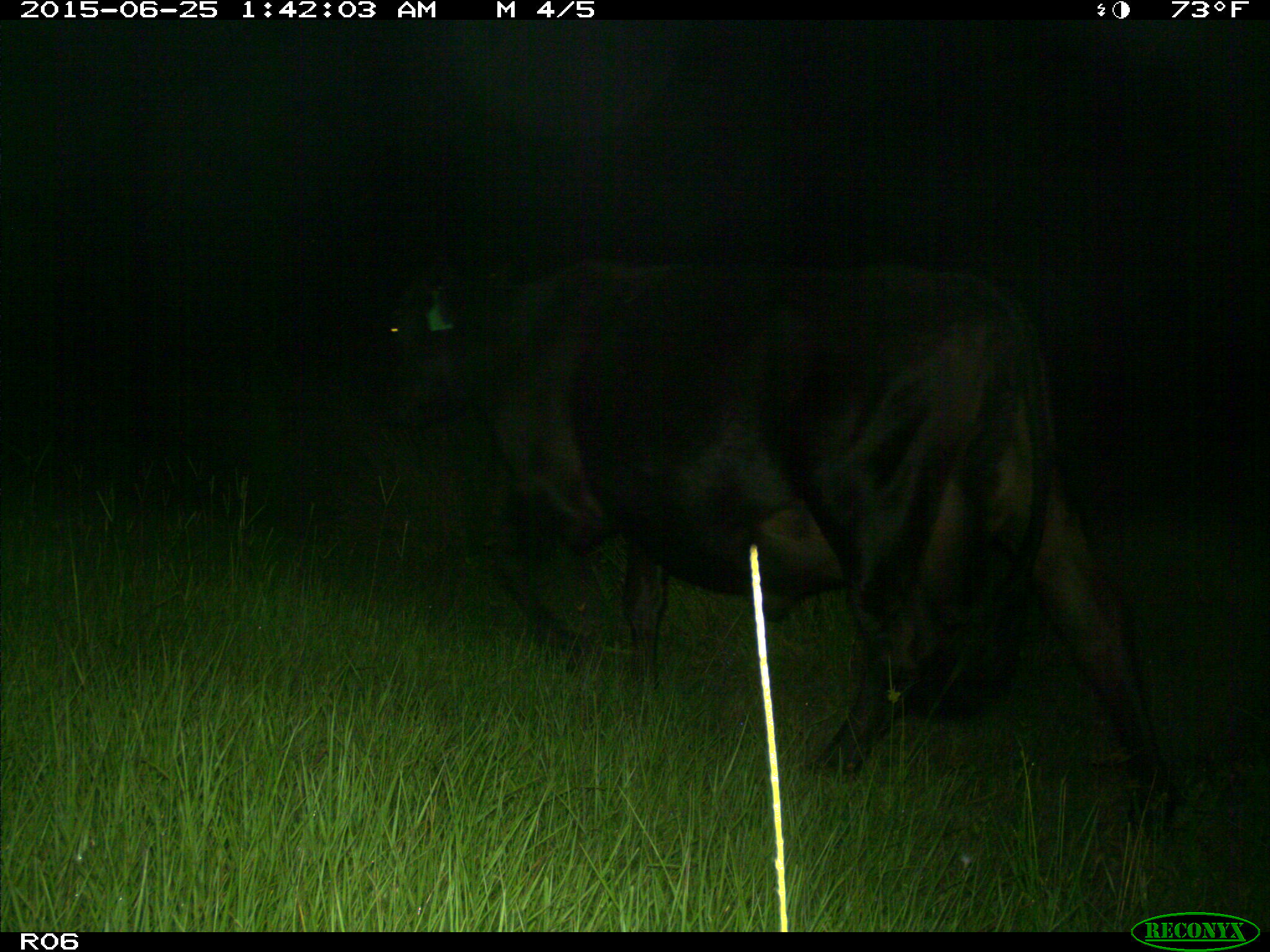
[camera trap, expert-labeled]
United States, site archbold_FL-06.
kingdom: Animalia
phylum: Chordata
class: Mammalia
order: Artiodactyla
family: Bovidae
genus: Bos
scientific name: Bos taurus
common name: domestic cow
Bos taurus (domestic cow).